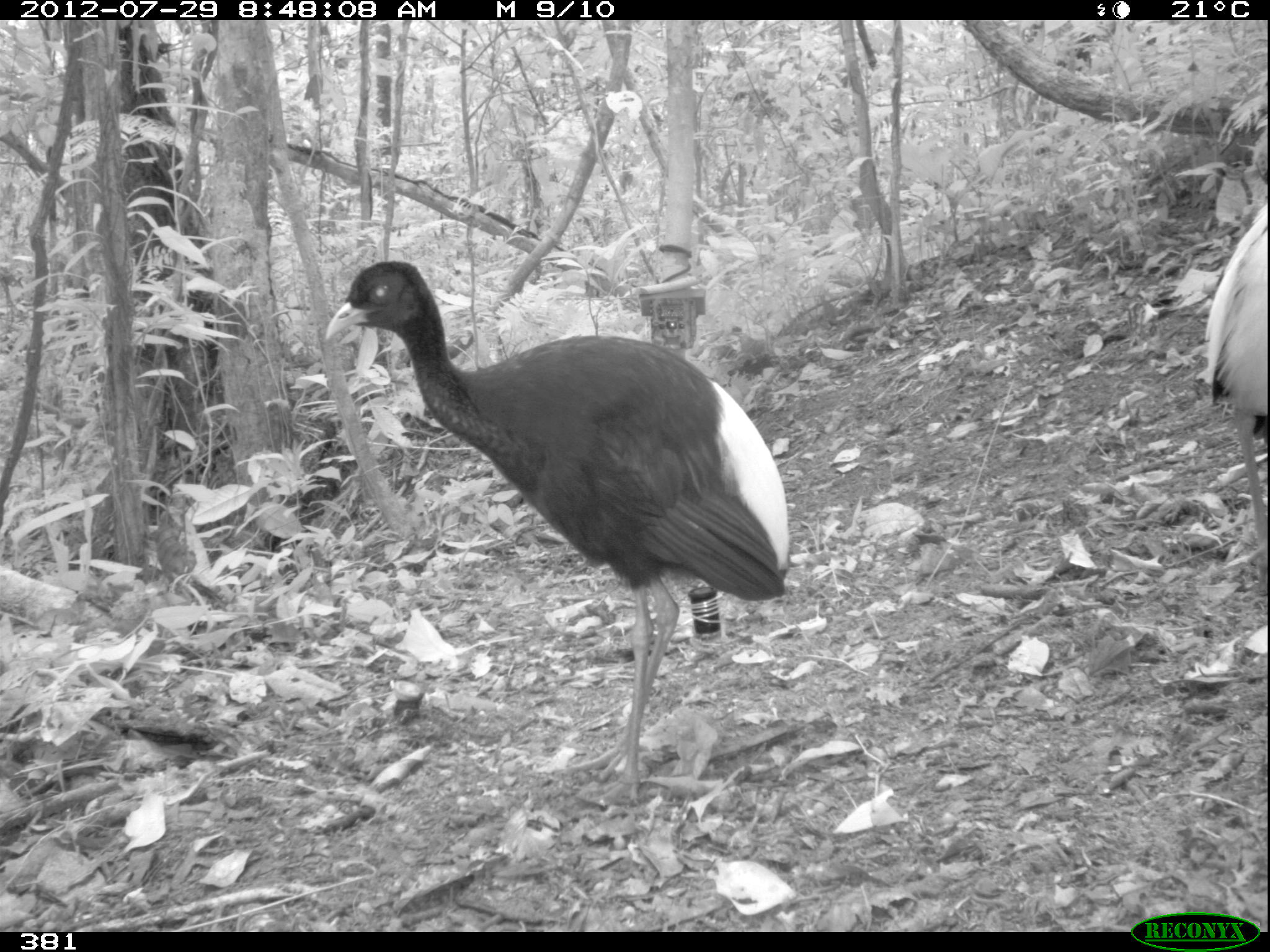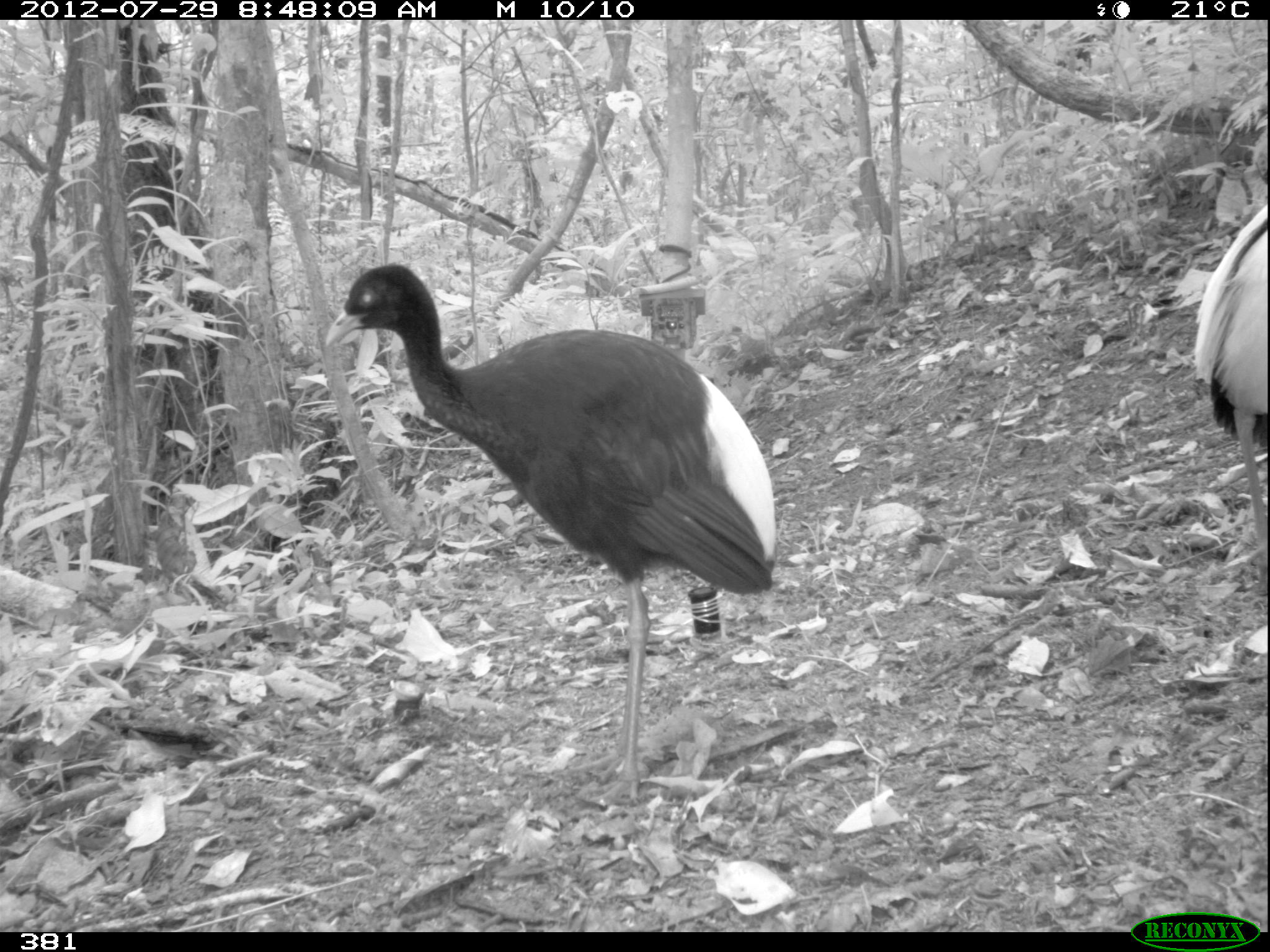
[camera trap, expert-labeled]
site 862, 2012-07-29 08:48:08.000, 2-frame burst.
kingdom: Animalia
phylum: Chordata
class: Aves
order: Gruiformes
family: Psophiidae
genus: Psophia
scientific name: Psophia leucoptera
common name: pale-winged trumpeter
Psophia leucoptera (pale-winged trumpeter).